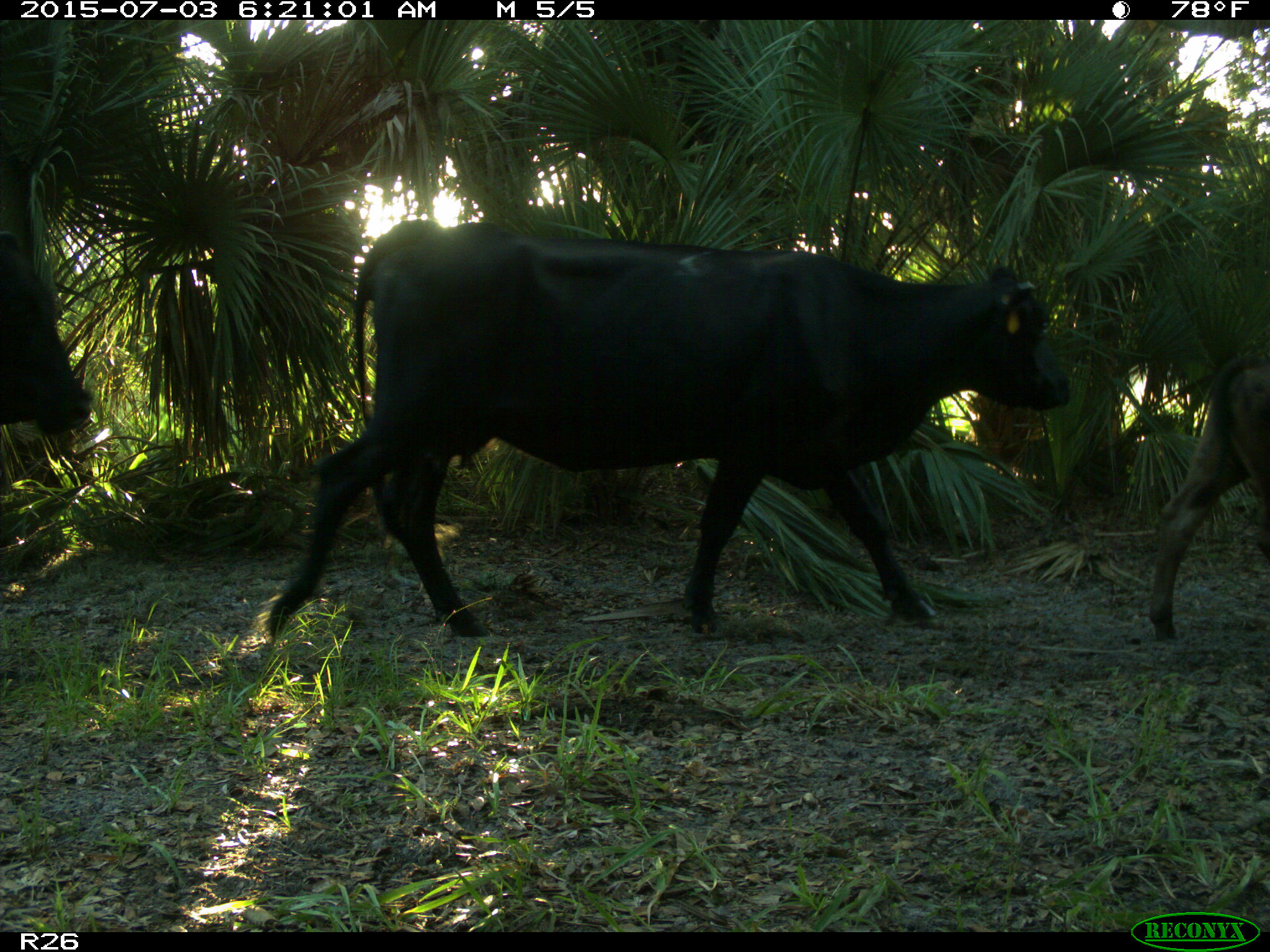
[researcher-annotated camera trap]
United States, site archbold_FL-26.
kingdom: Animalia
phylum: Chordata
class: Mammalia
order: Artiodactyla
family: Bovidae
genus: Bos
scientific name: Bos taurus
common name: domestic cow